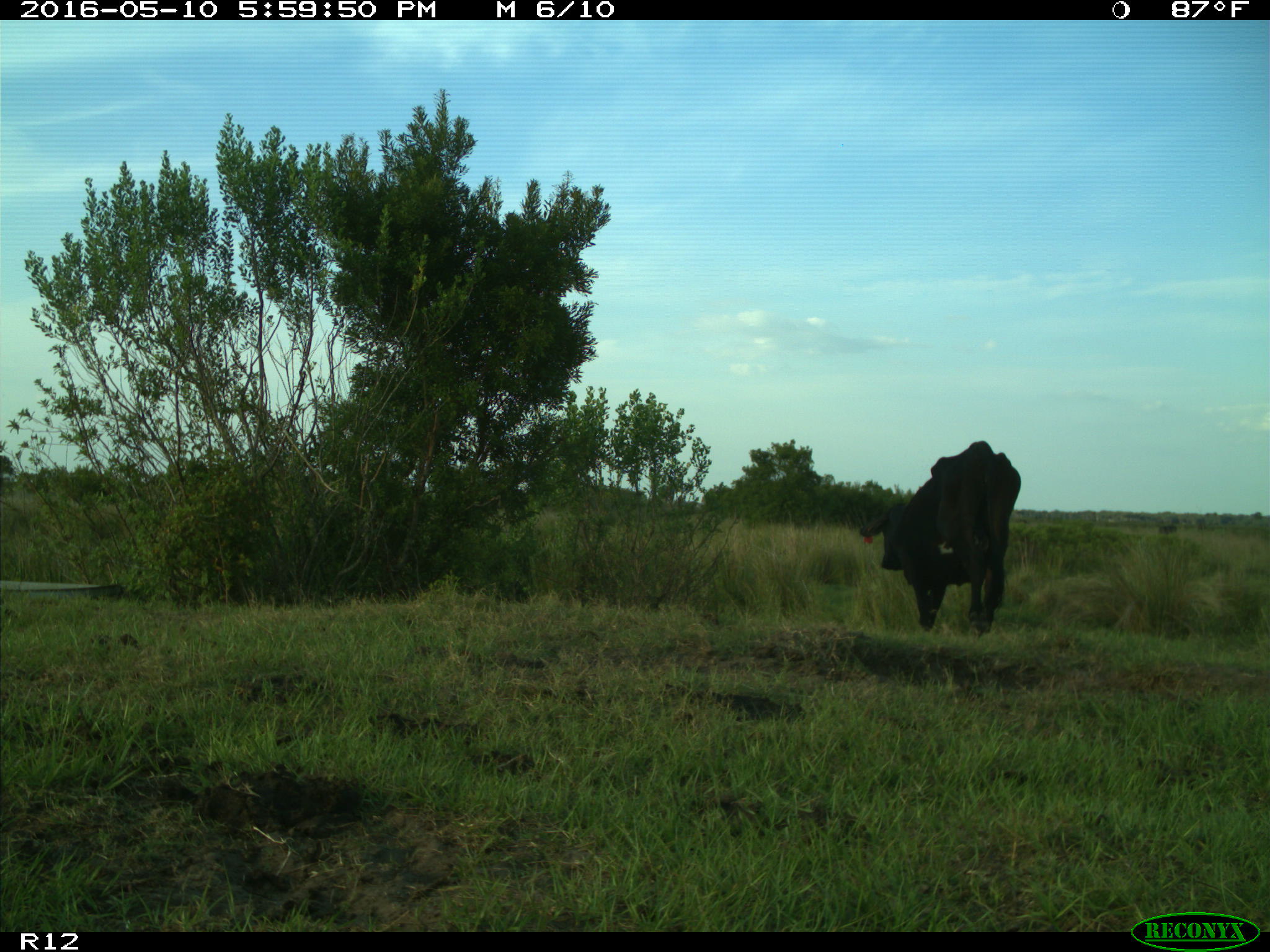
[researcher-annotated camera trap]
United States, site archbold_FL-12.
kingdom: Animalia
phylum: Chordata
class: Mammalia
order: Artiodactyla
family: Bovidae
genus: Bos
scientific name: Bos taurus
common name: domestic cow